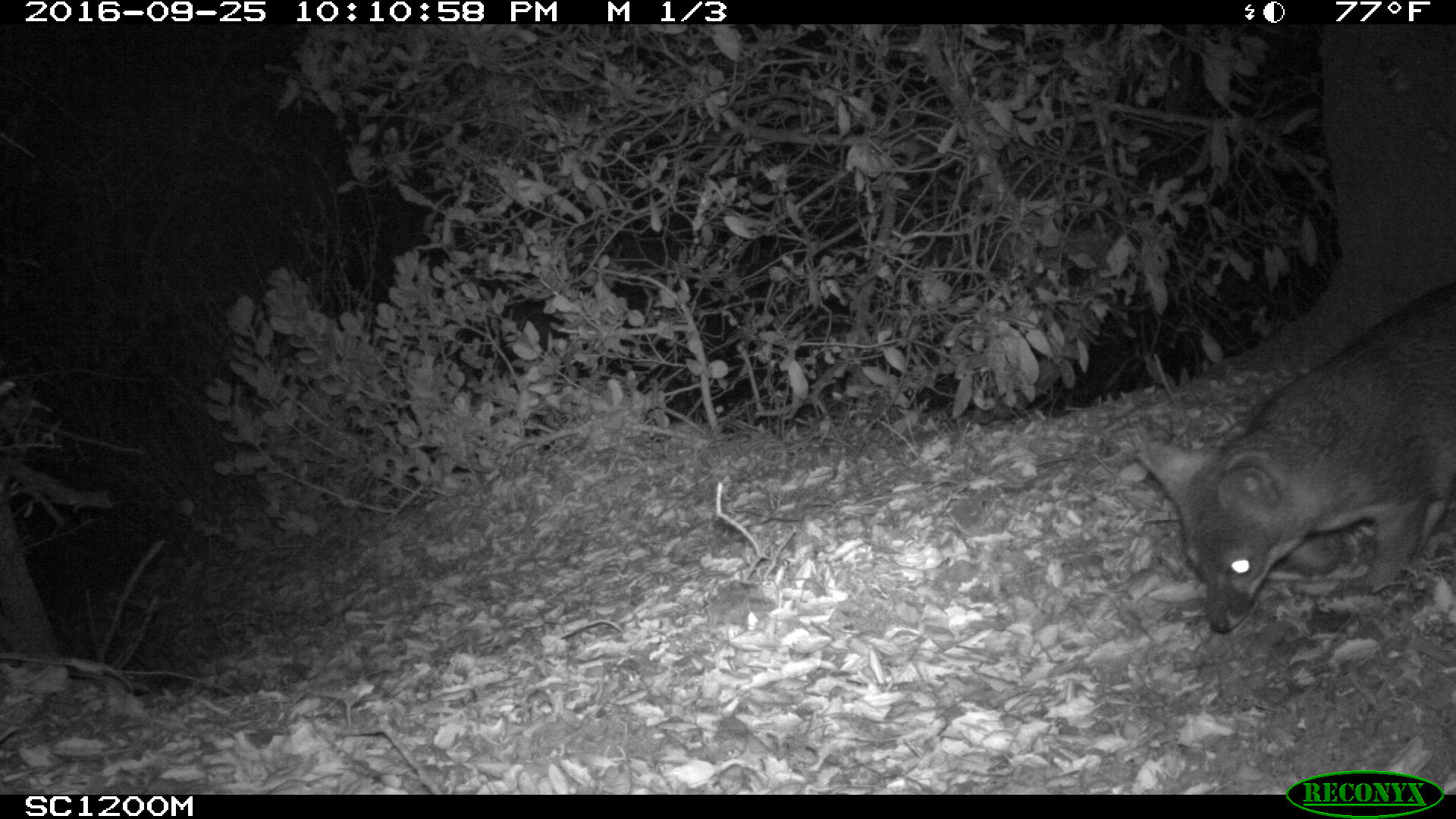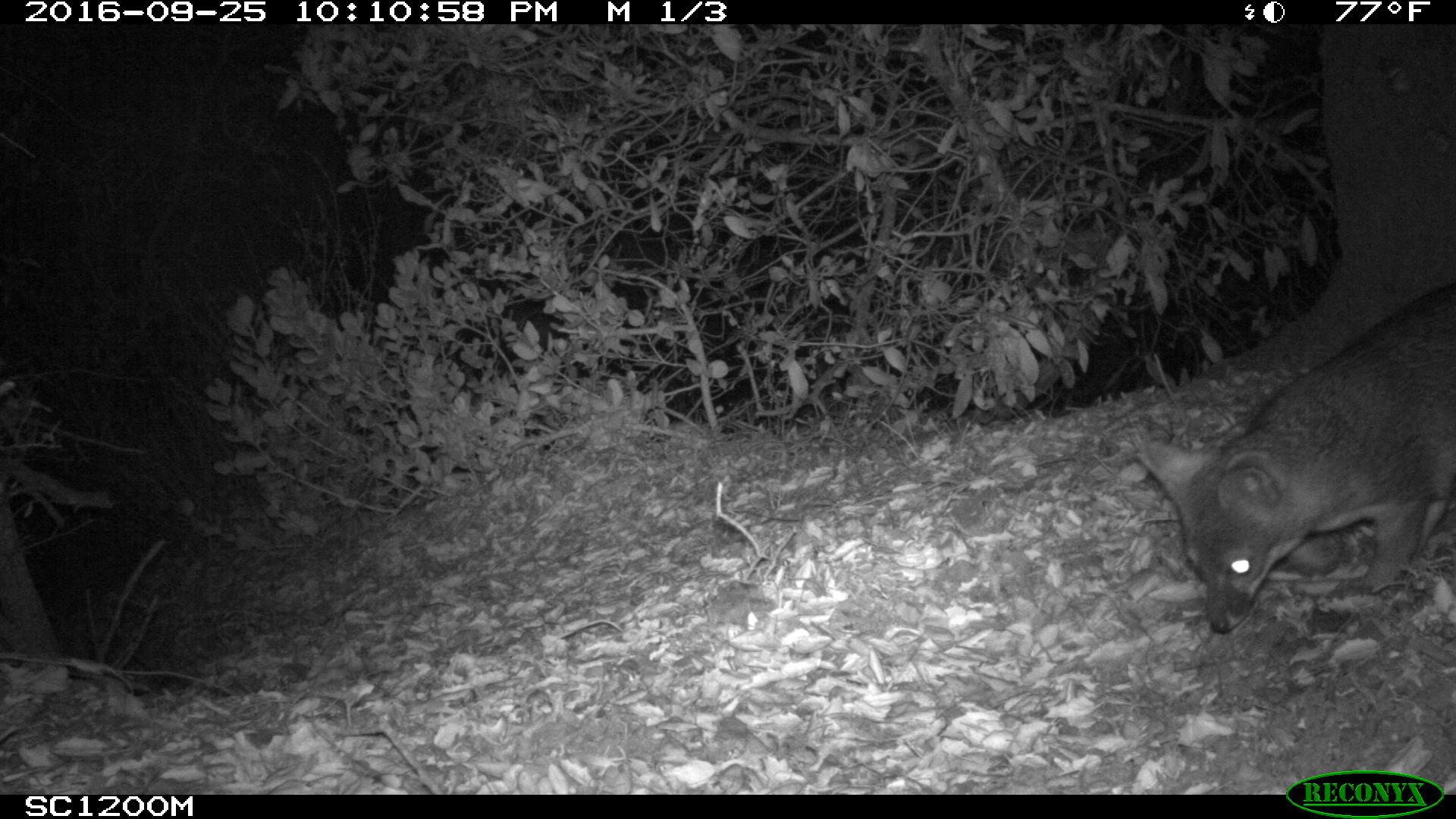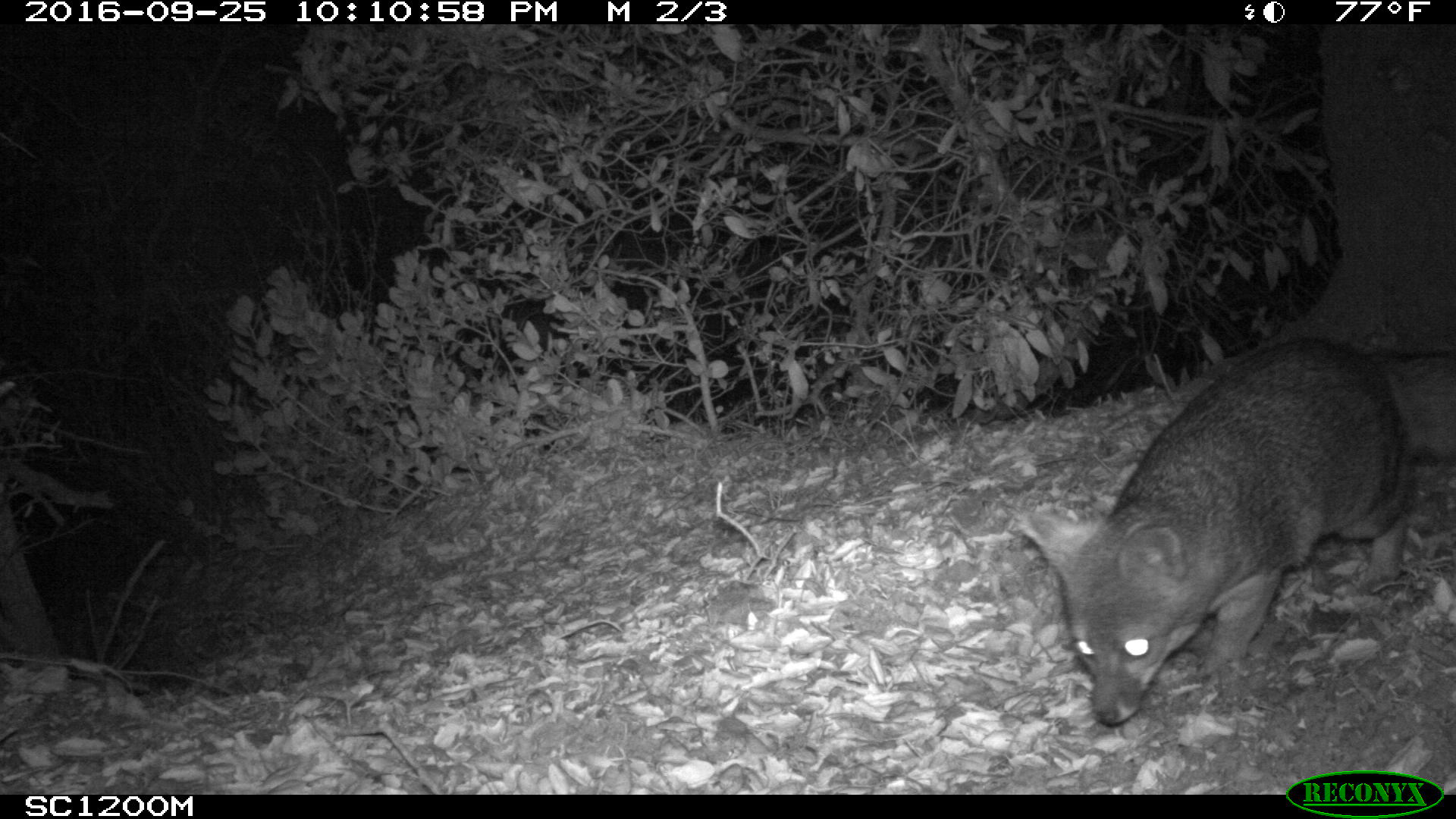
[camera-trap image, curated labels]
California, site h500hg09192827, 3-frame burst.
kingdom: Animalia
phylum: Chordata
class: Mammalia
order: Carnivora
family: Canidae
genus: Urocyon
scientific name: Urocyon littoralis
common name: island fox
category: fox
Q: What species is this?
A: Fox (island fox) (Urocyon littoralis).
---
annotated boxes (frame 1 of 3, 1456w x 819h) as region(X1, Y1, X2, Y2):
fox: region(1132, 281, 1455, 633)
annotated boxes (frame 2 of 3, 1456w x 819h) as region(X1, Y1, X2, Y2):
fox: region(1135, 281, 1455, 632)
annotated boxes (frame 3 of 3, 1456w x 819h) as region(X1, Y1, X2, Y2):
fox: region(1018, 334, 1415, 723)